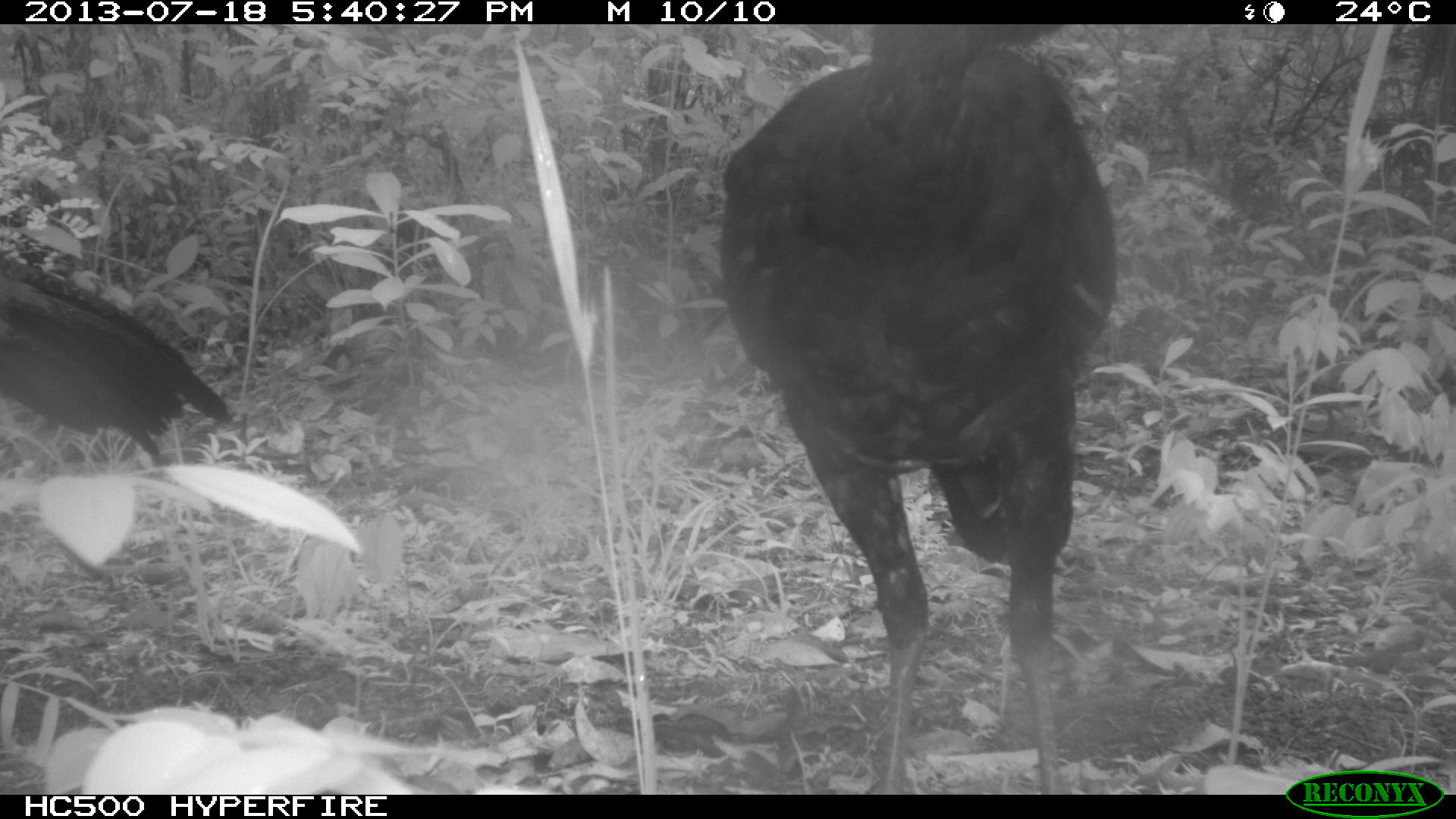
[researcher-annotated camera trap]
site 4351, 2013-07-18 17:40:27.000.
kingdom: Animalia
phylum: Chordata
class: Aves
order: Galliformes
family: Cracidae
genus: Crax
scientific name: Crax rubra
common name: great curassow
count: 3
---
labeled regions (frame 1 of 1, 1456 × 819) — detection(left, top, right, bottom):
crax rubra: detection(716, 24, 1119, 795); detection(0, 255, 230, 469)